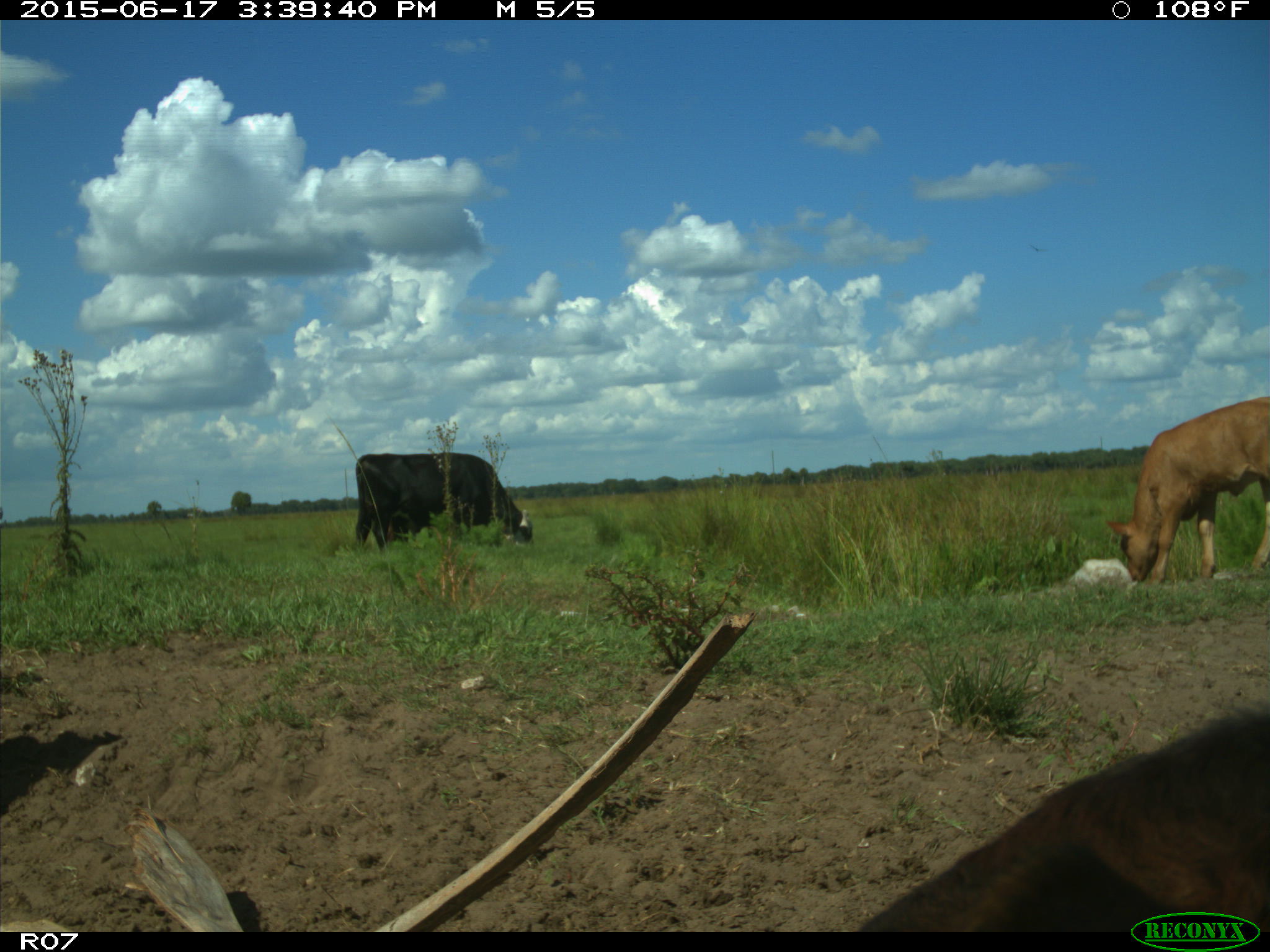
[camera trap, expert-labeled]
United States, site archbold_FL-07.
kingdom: Animalia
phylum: Chordata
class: Mammalia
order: Artiodactyla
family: Bovidae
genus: Bos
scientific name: Bos taurus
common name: domestic cow